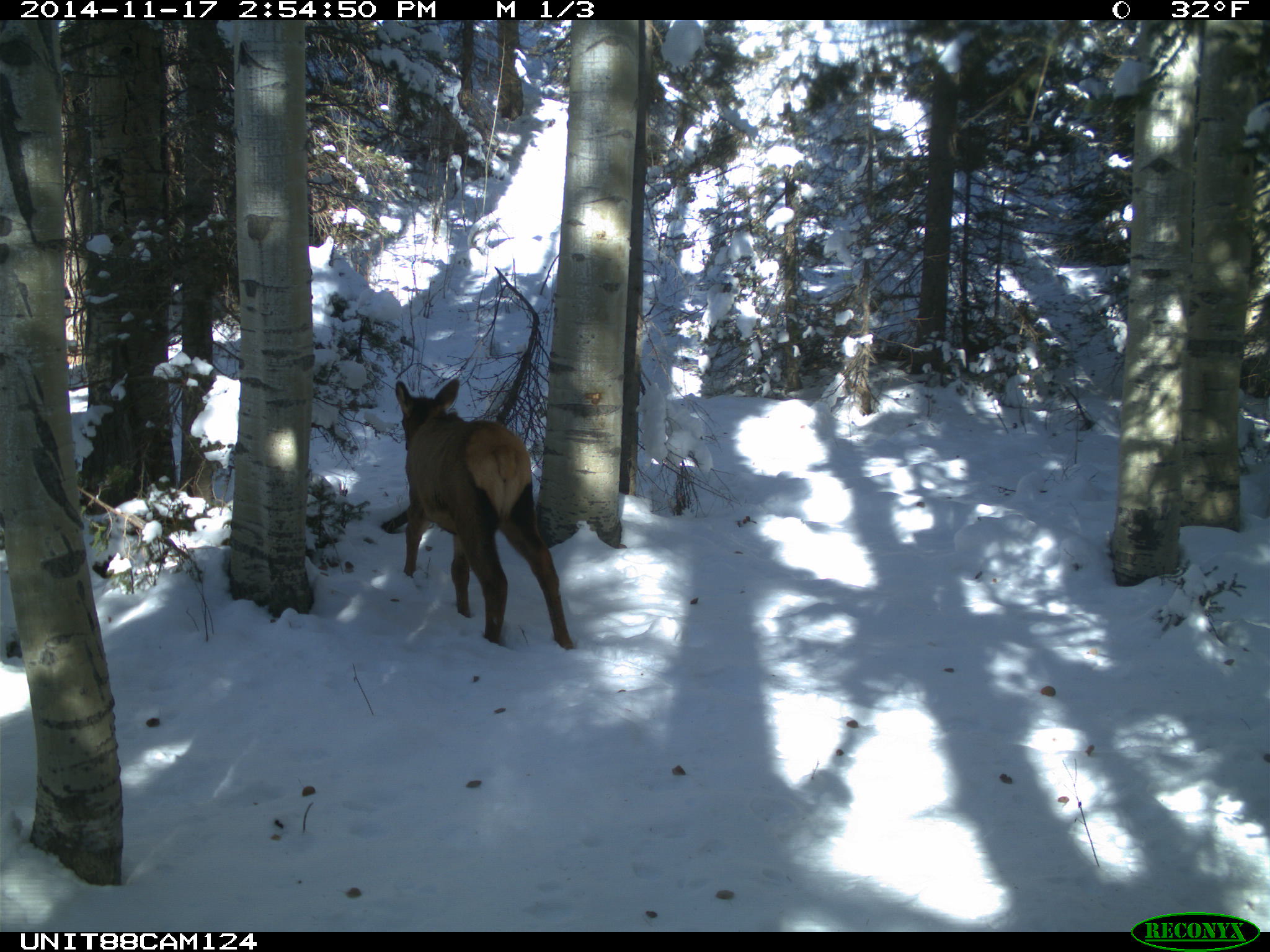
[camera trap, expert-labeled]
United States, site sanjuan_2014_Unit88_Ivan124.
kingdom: Animalia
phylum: Chordata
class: Mammalia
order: Artiodactyla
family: Cervidae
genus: Cervus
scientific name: Cervus elaphus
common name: red deer